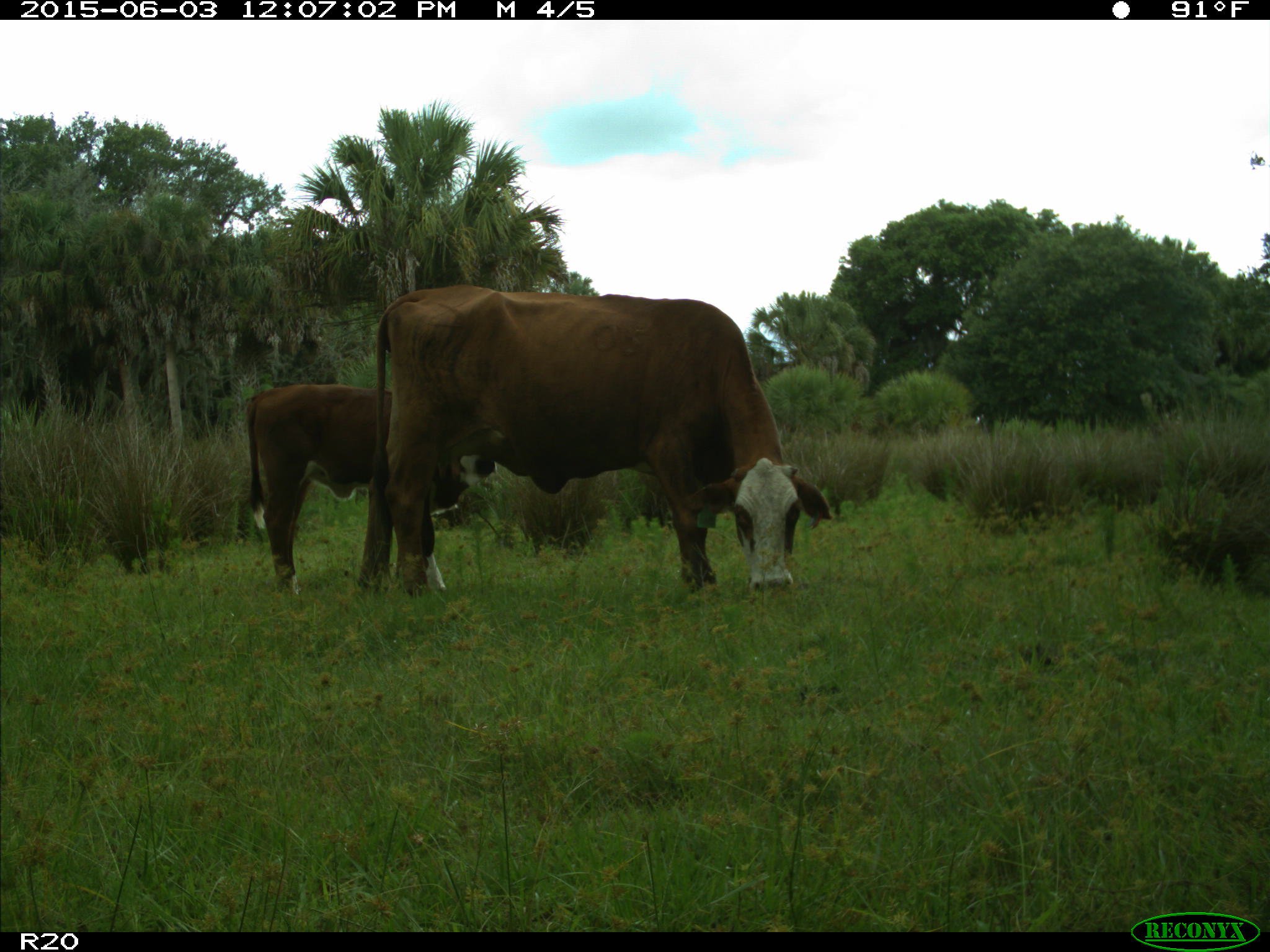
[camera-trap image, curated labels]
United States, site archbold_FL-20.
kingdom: Animalia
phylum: Chordata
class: Mammalia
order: Artiodactyla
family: Bovidae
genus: Bos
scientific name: Bos taurus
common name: domestic cow